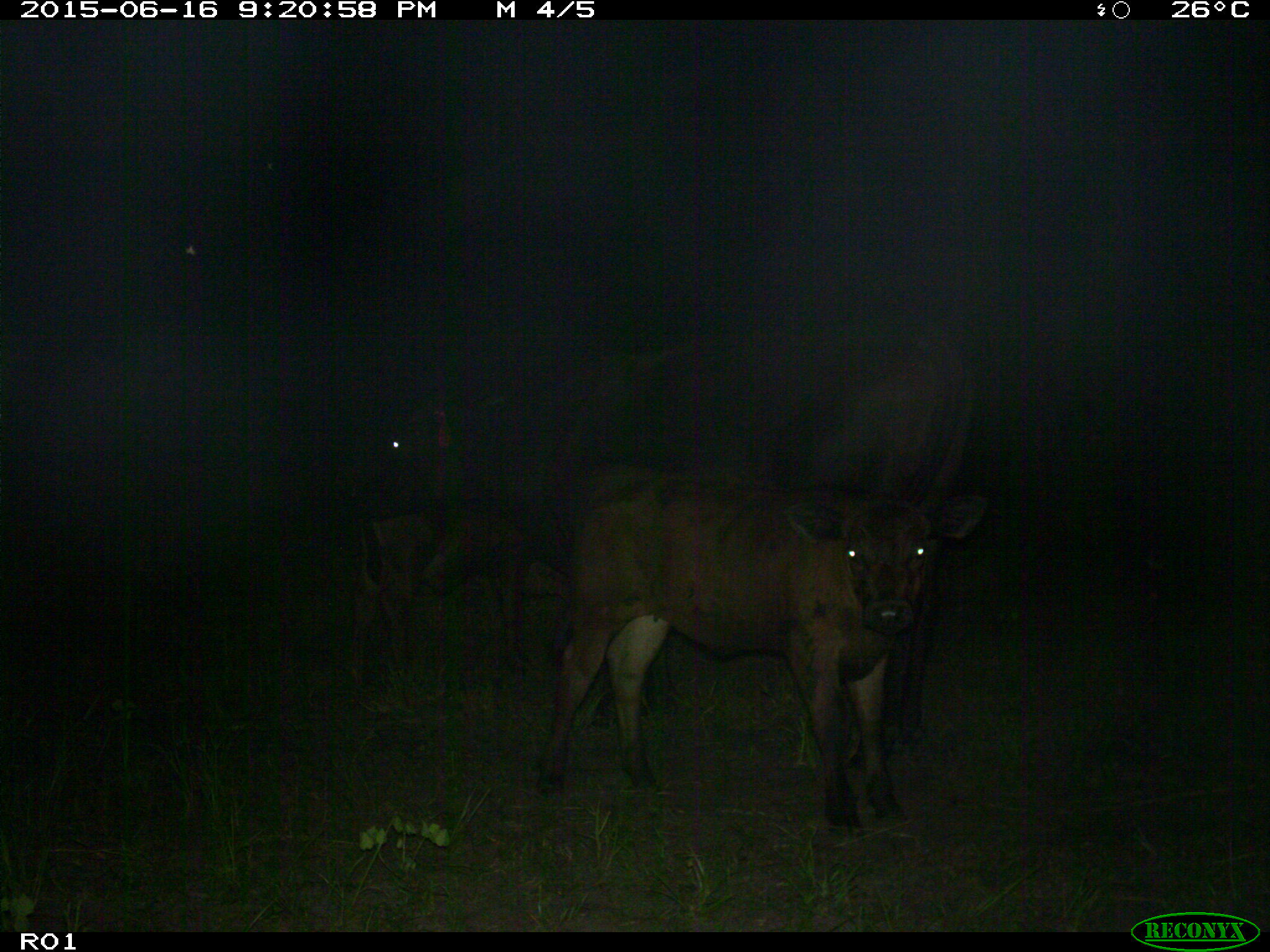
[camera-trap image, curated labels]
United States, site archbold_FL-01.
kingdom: Animalia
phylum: Chordata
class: Mammalia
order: Artiodactyla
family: Bovidae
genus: Bos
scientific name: Bos taurus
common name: domestic cow